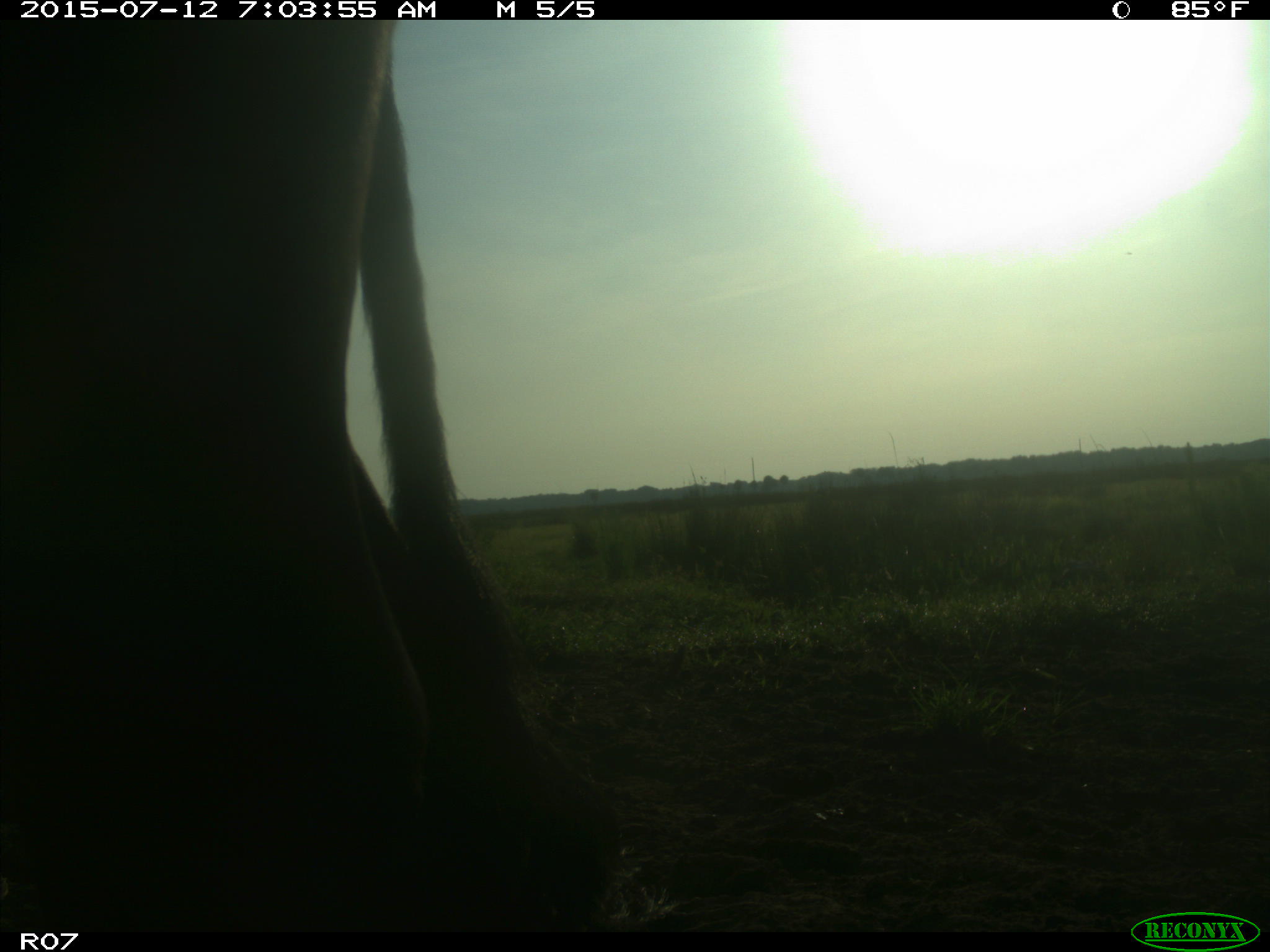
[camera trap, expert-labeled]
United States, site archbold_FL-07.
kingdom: Animalia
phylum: Chordata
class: Mammalia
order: Artiodactyla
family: Bovidae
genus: Bos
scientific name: Bos taurus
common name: domestic cow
Bos taurus (domestic cow).